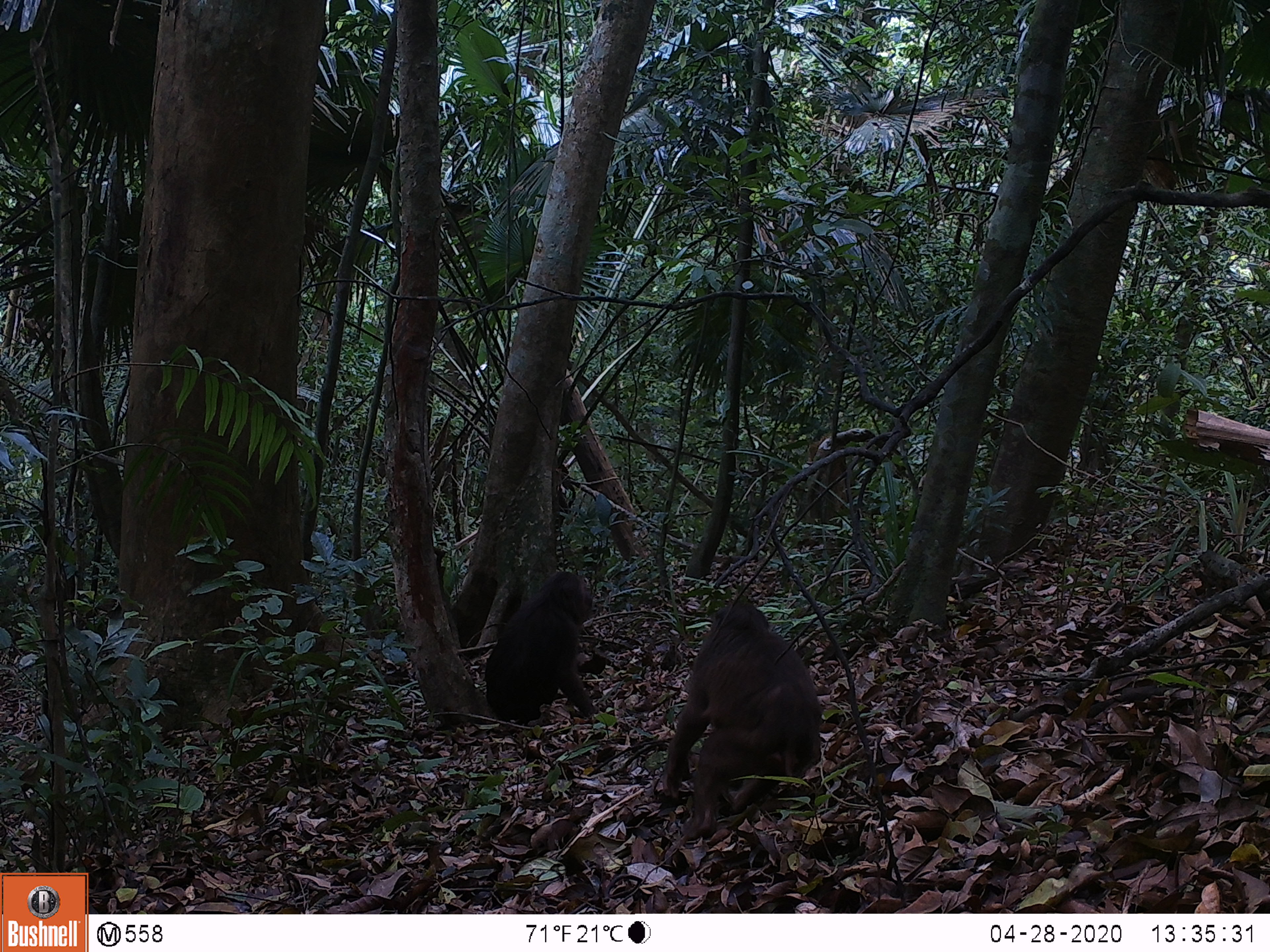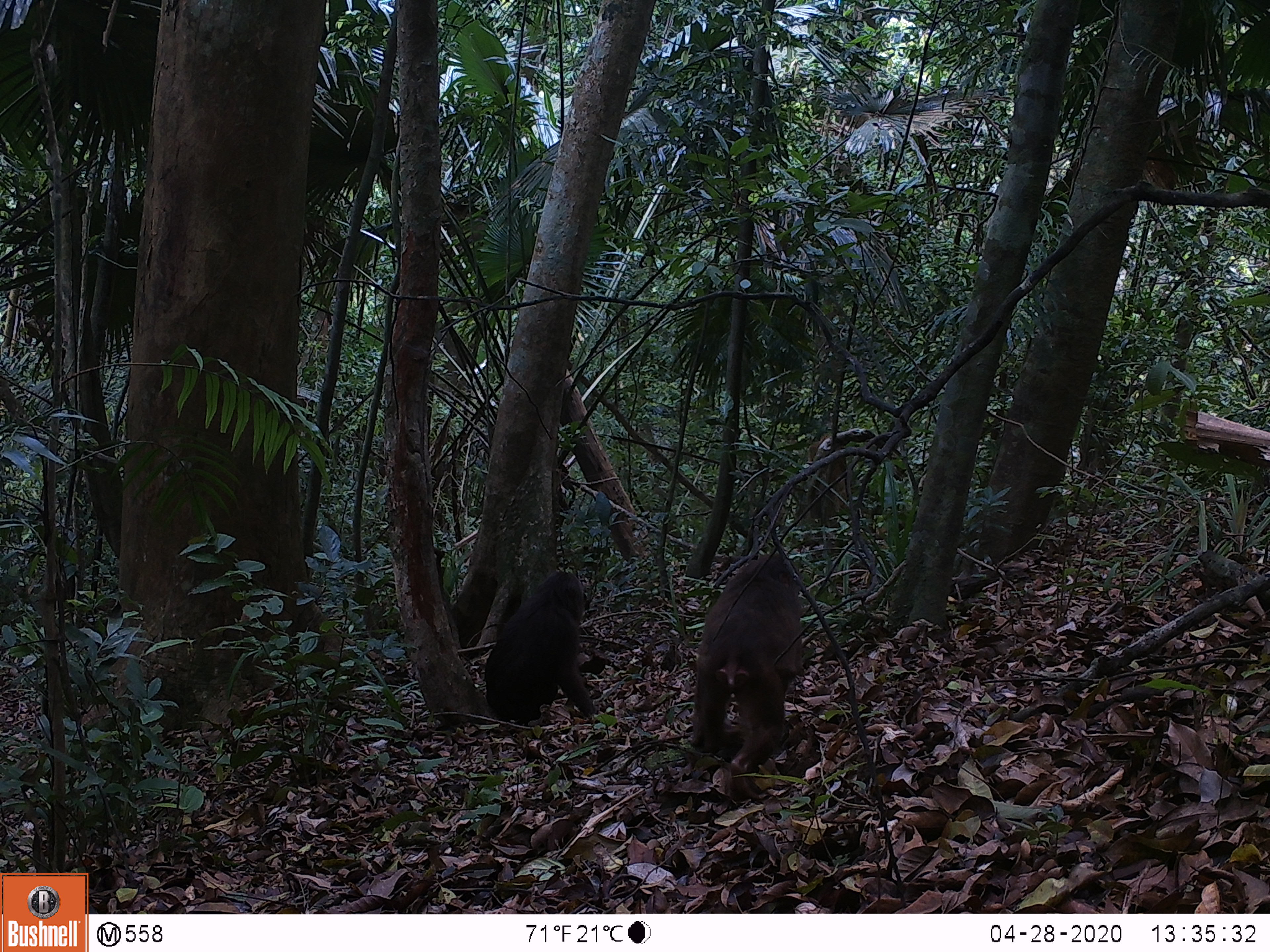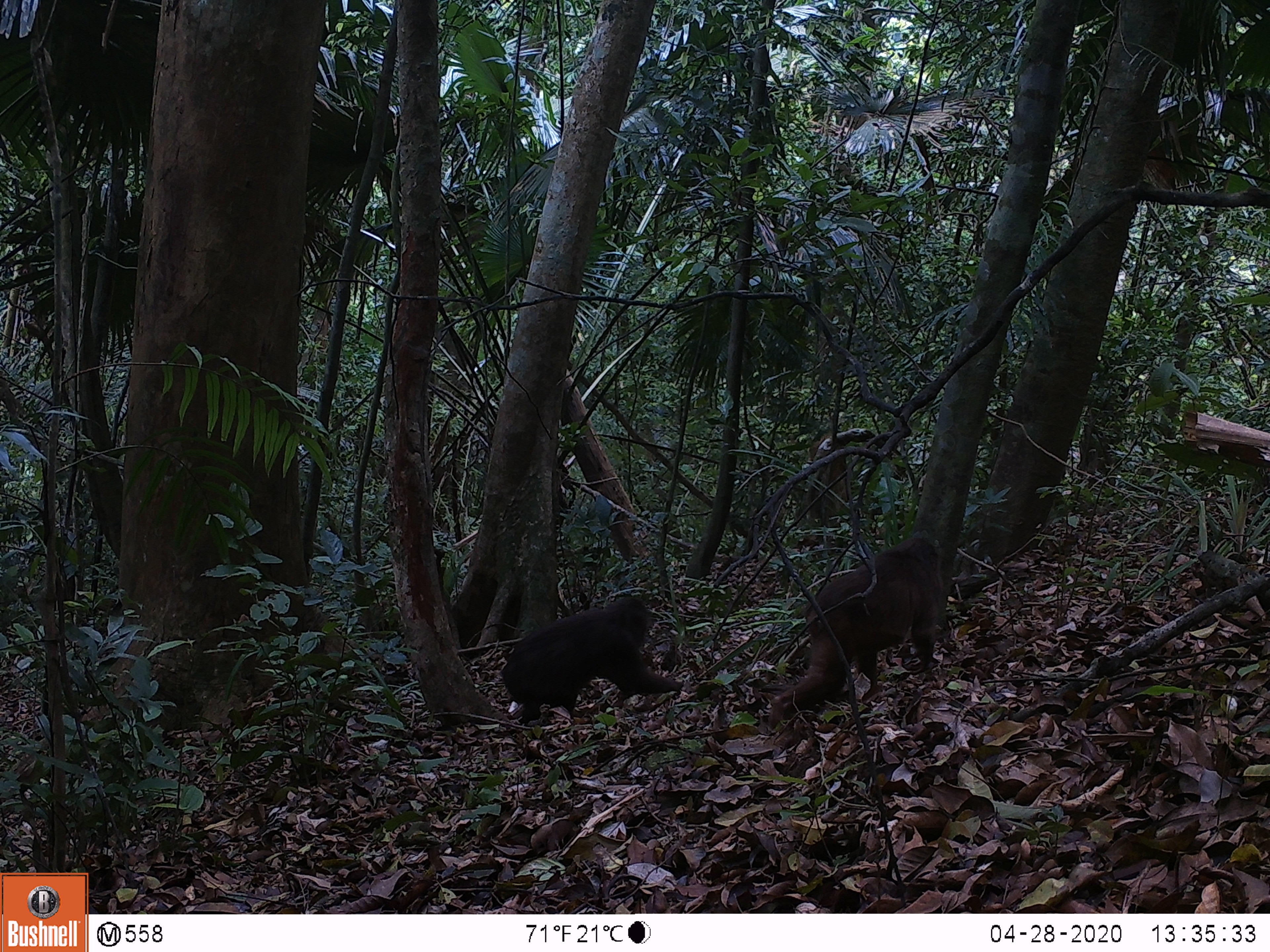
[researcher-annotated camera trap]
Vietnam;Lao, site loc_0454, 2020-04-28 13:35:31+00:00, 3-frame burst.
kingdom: Animalia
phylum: Chordata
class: Mammalia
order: Primates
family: Cercopithecidae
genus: Macaca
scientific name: Macaca arctoides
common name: stump-tailed macaque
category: stump tailed macaque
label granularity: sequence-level